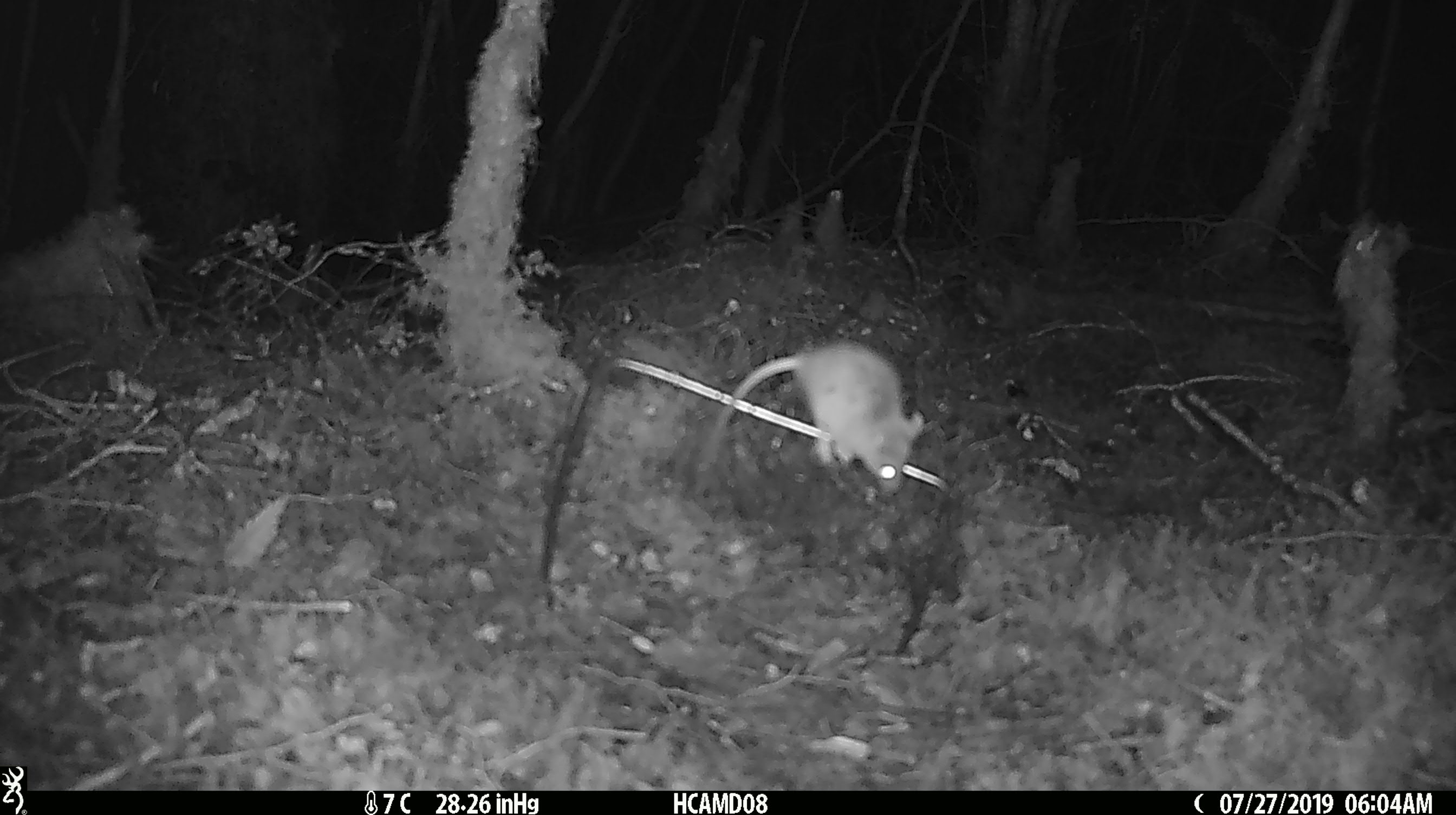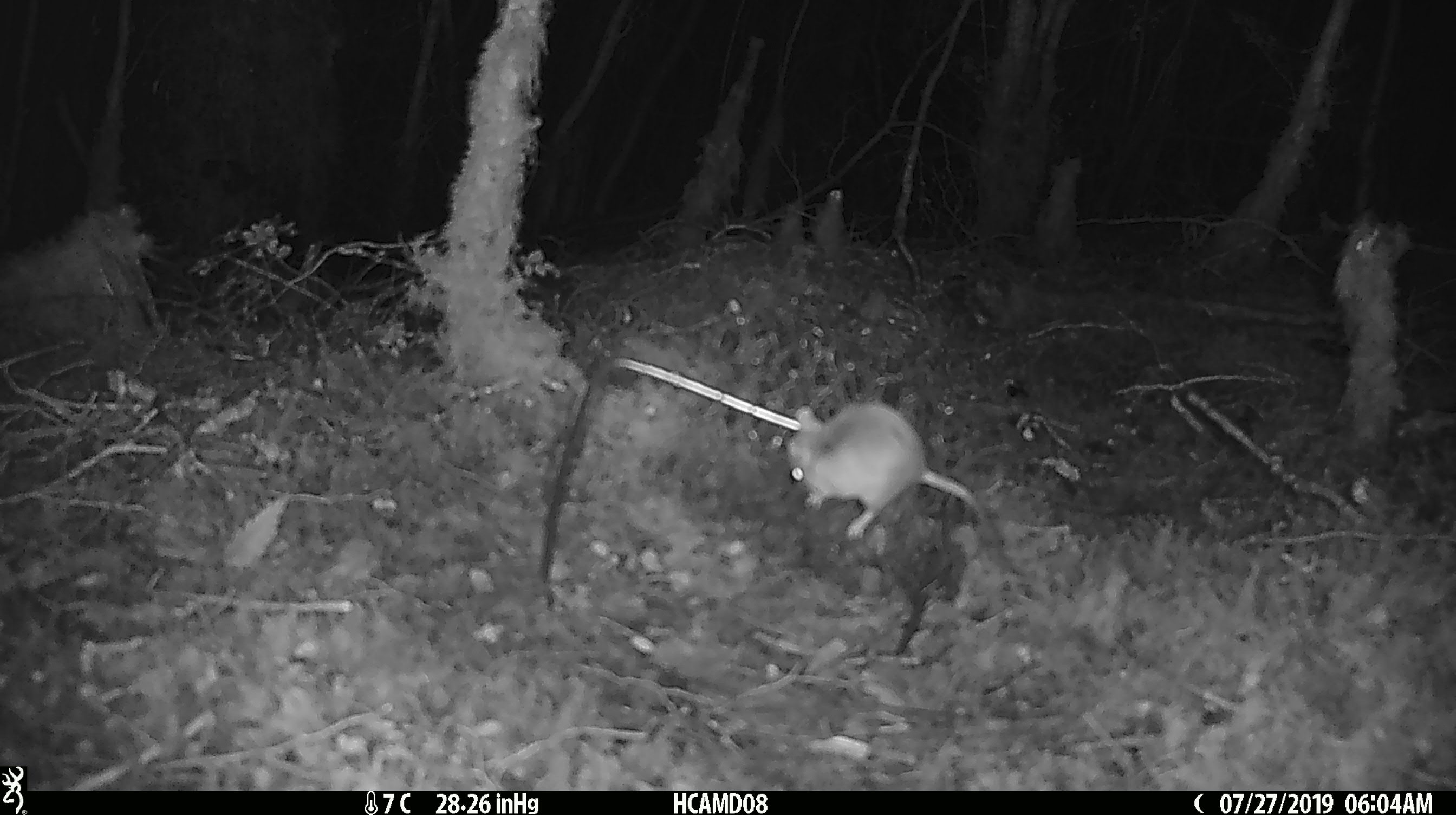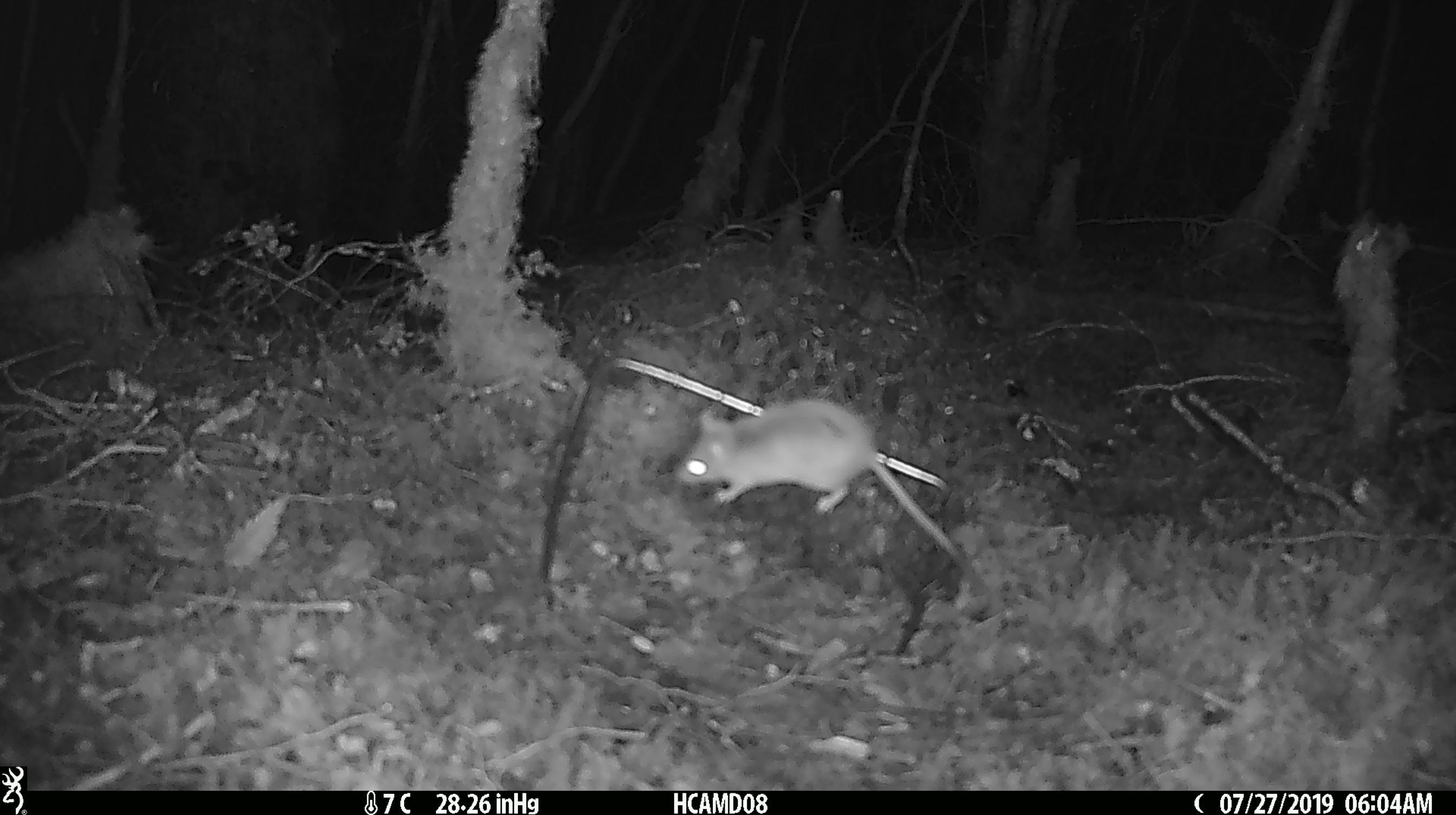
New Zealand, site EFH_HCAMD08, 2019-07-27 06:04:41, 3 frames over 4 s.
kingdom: Animalia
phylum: Chordata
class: Mammalia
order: Rodentia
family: Muridae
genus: Mus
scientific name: Mus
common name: mouse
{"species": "mouse (Mus)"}